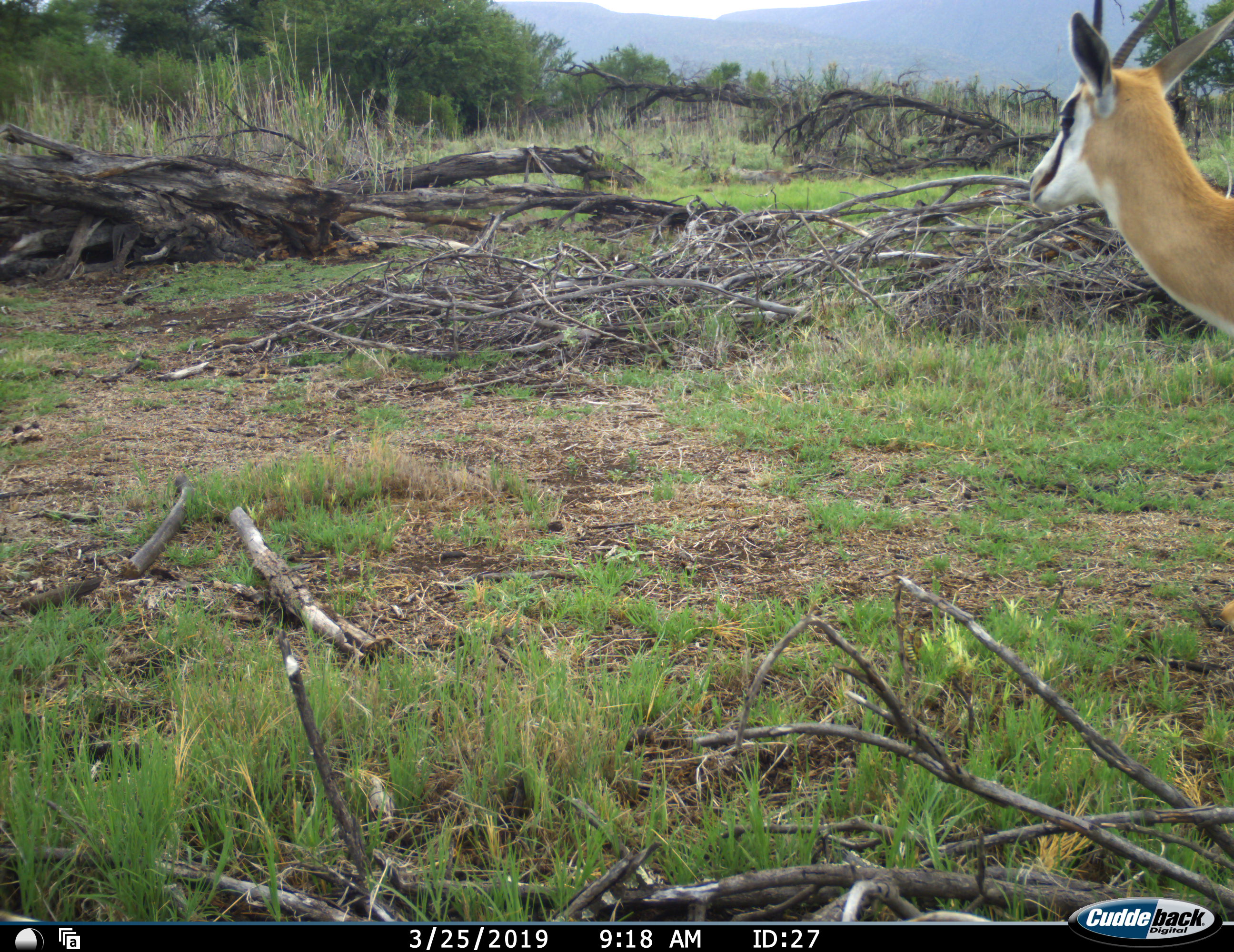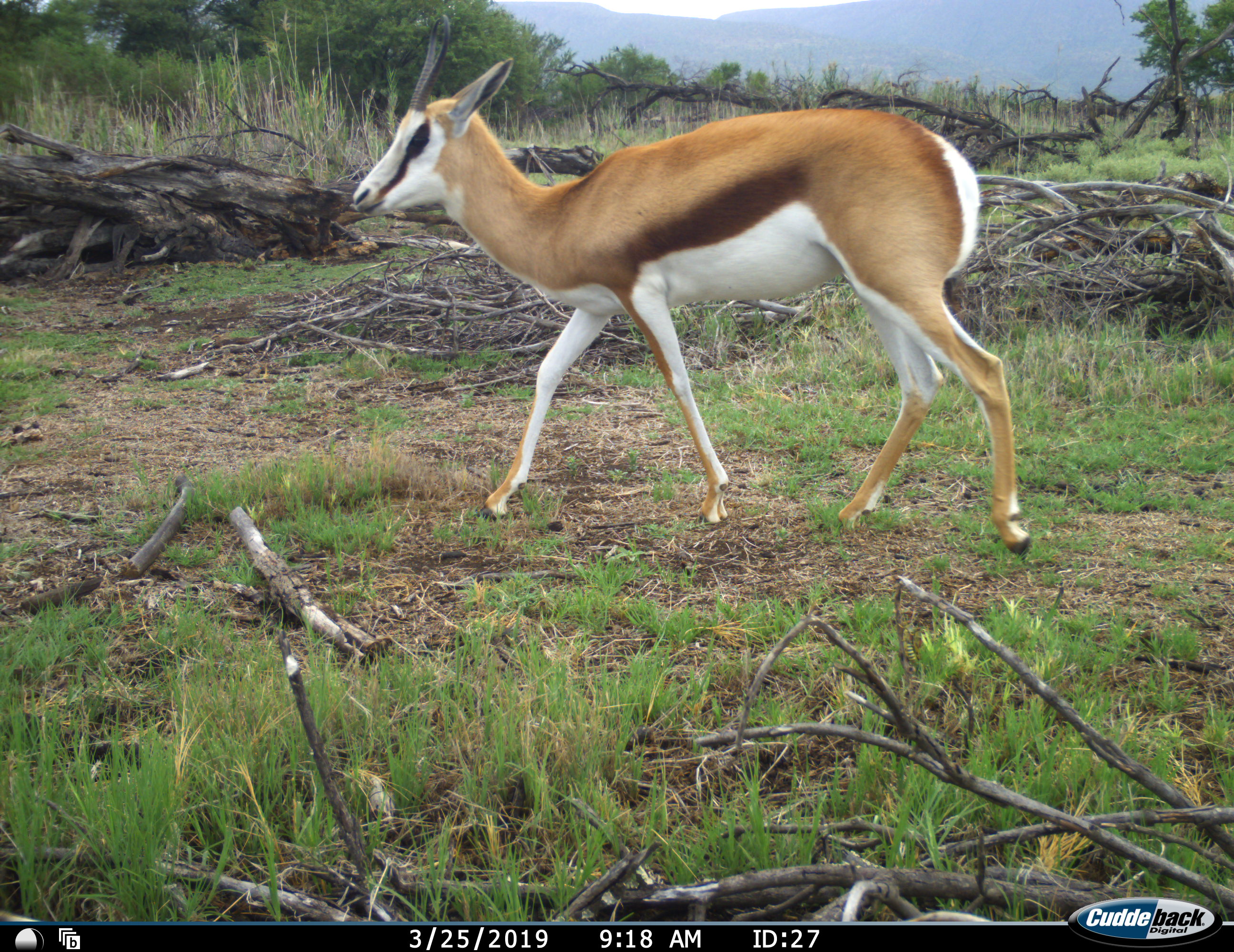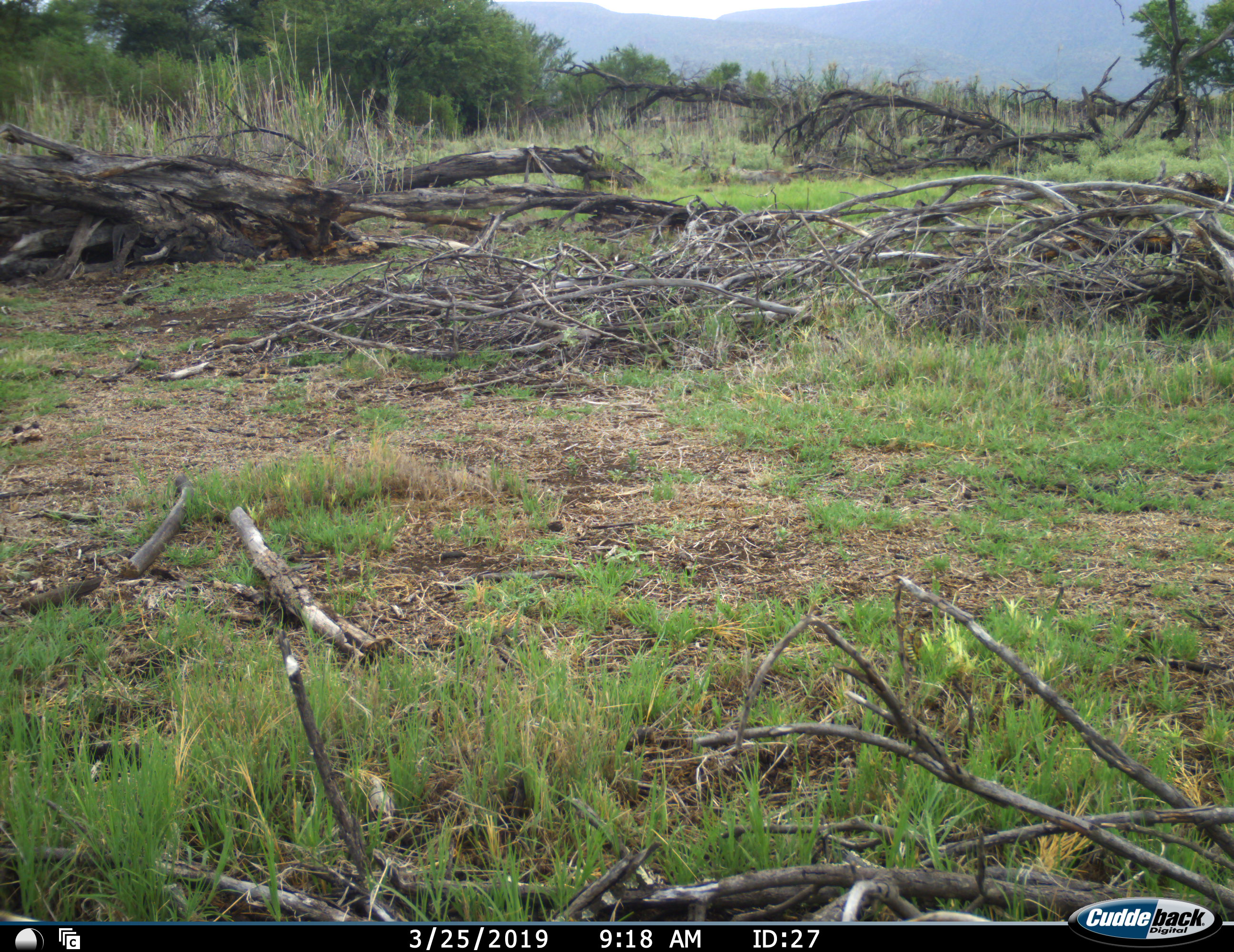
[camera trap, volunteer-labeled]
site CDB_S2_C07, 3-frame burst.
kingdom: Animalia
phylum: Chordata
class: Mammalia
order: Artiodactyla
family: Bovidae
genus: Antidorcas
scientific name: Antidorcas marsupialis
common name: springbok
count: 1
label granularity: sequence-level